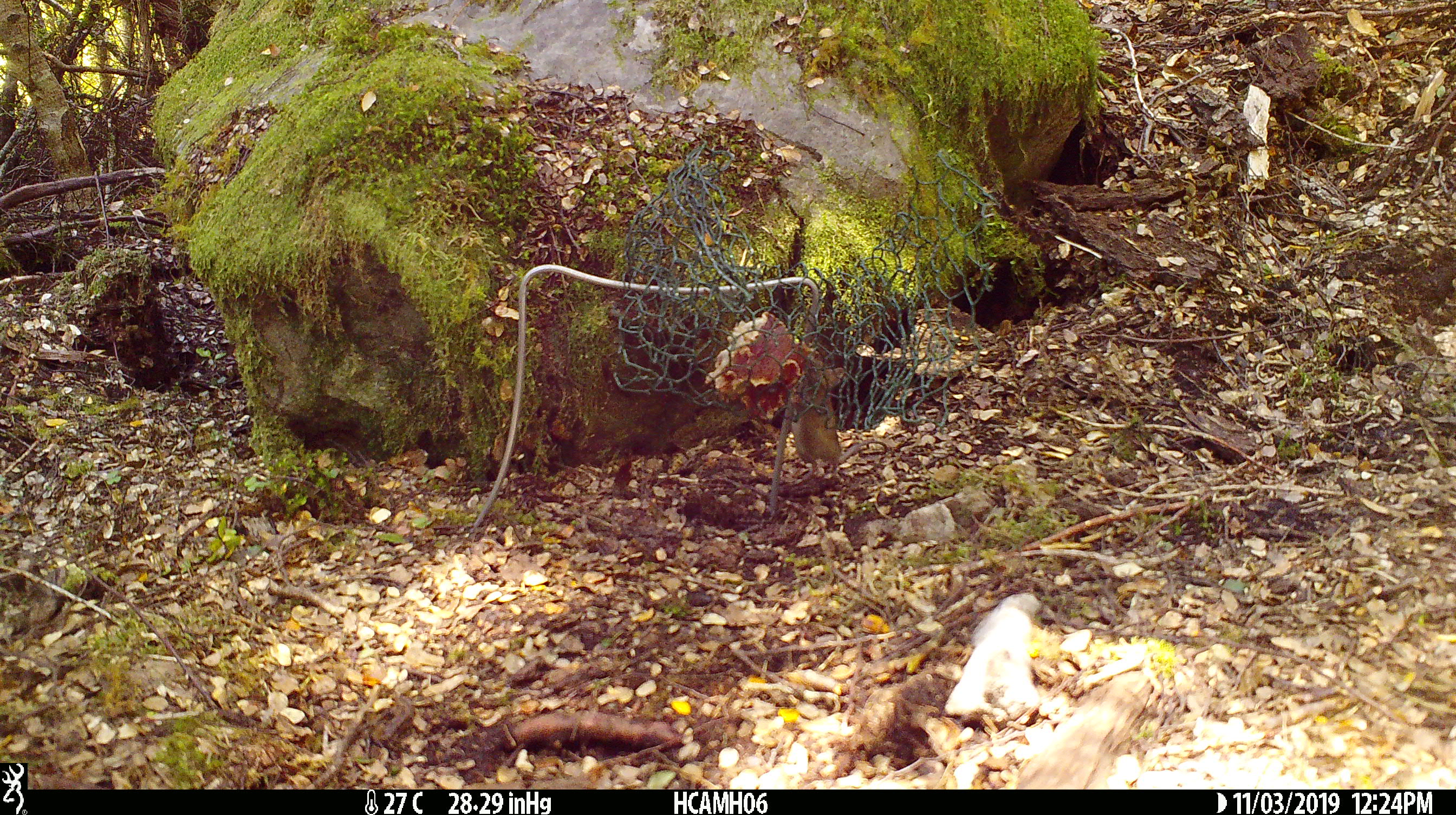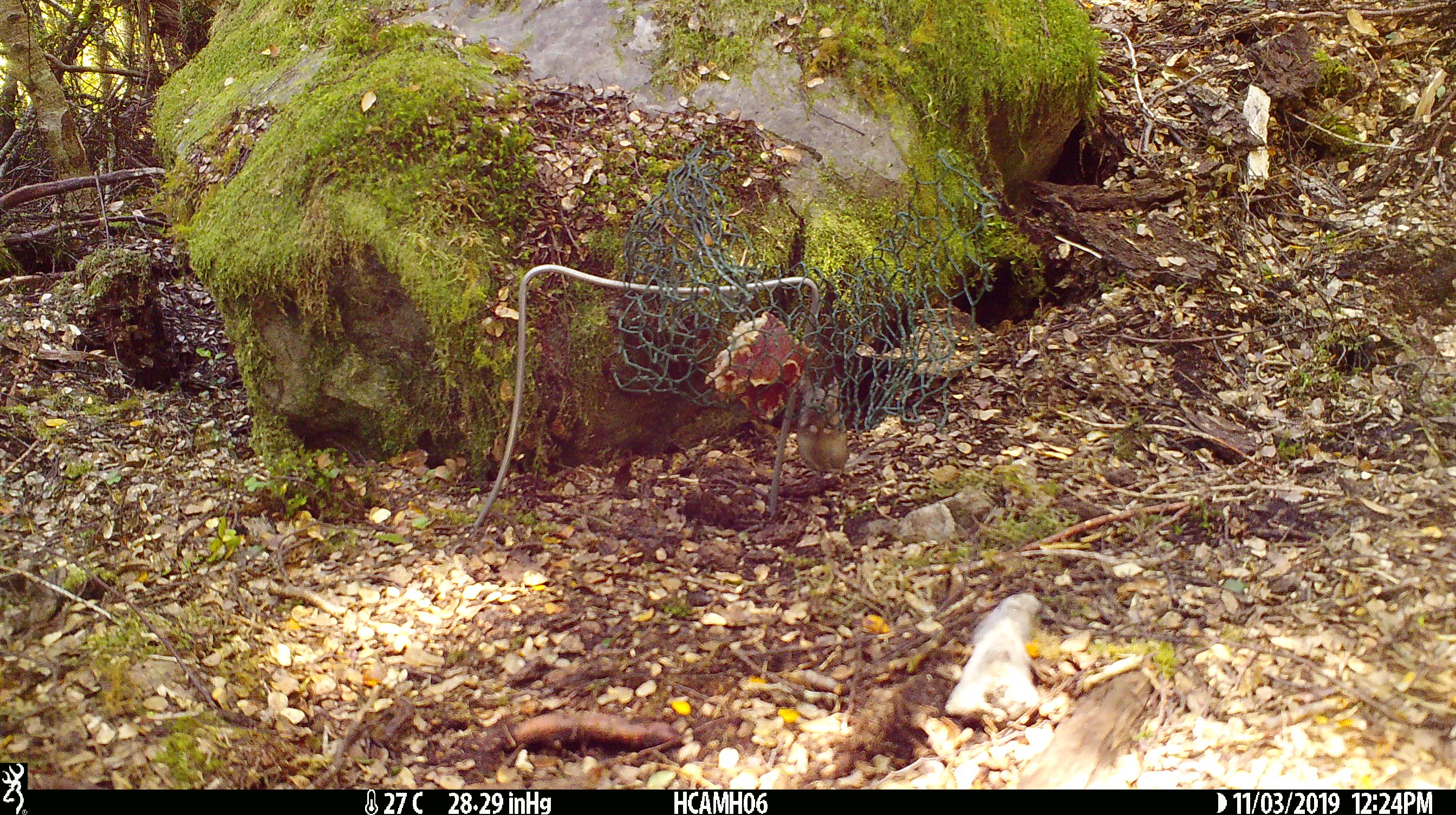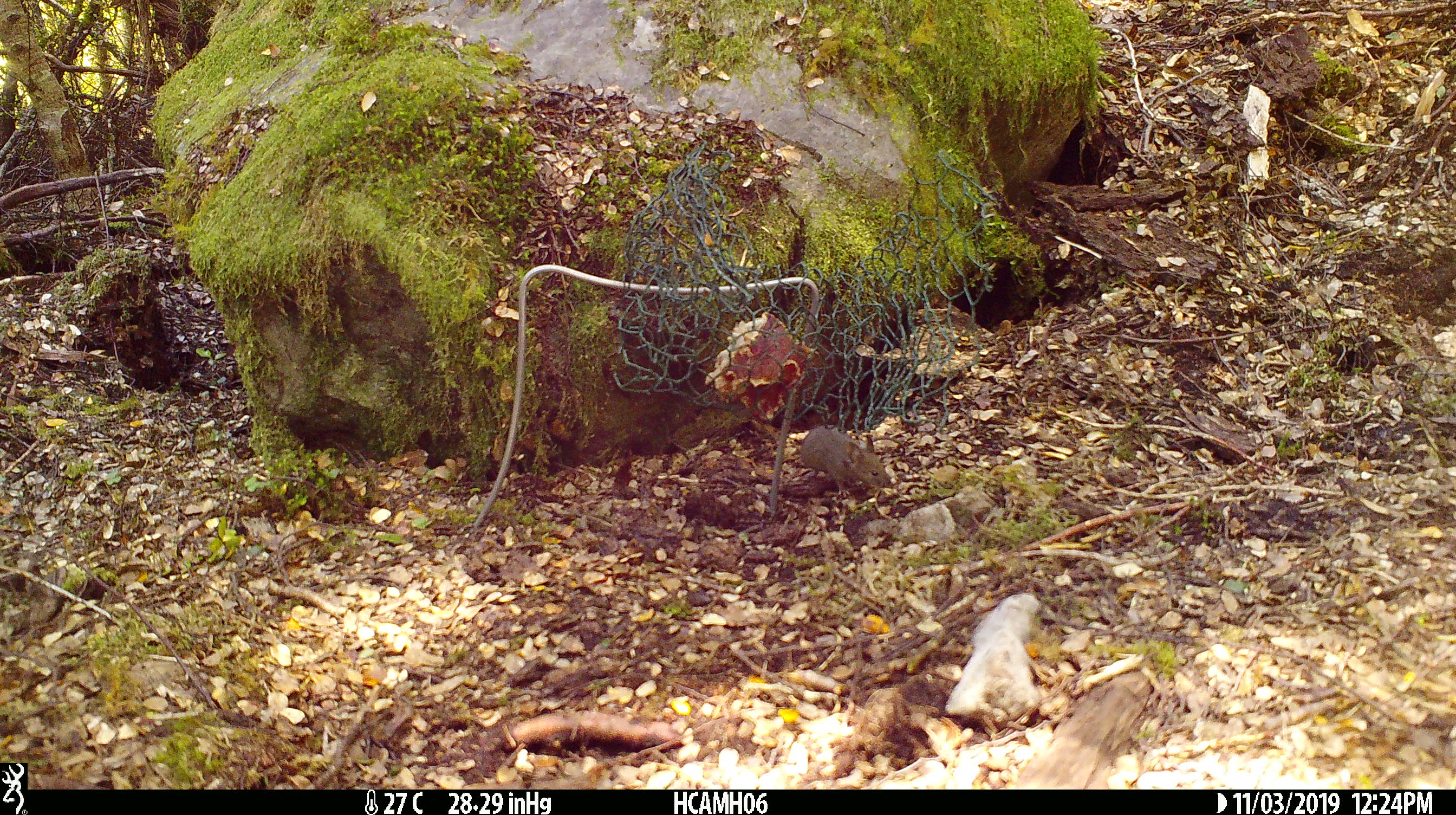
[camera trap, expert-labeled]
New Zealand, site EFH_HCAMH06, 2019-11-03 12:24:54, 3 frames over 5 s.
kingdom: Animalia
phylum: Chordata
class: Mammalia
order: Rodentia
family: Muridae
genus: Mus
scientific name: Mus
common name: mouse